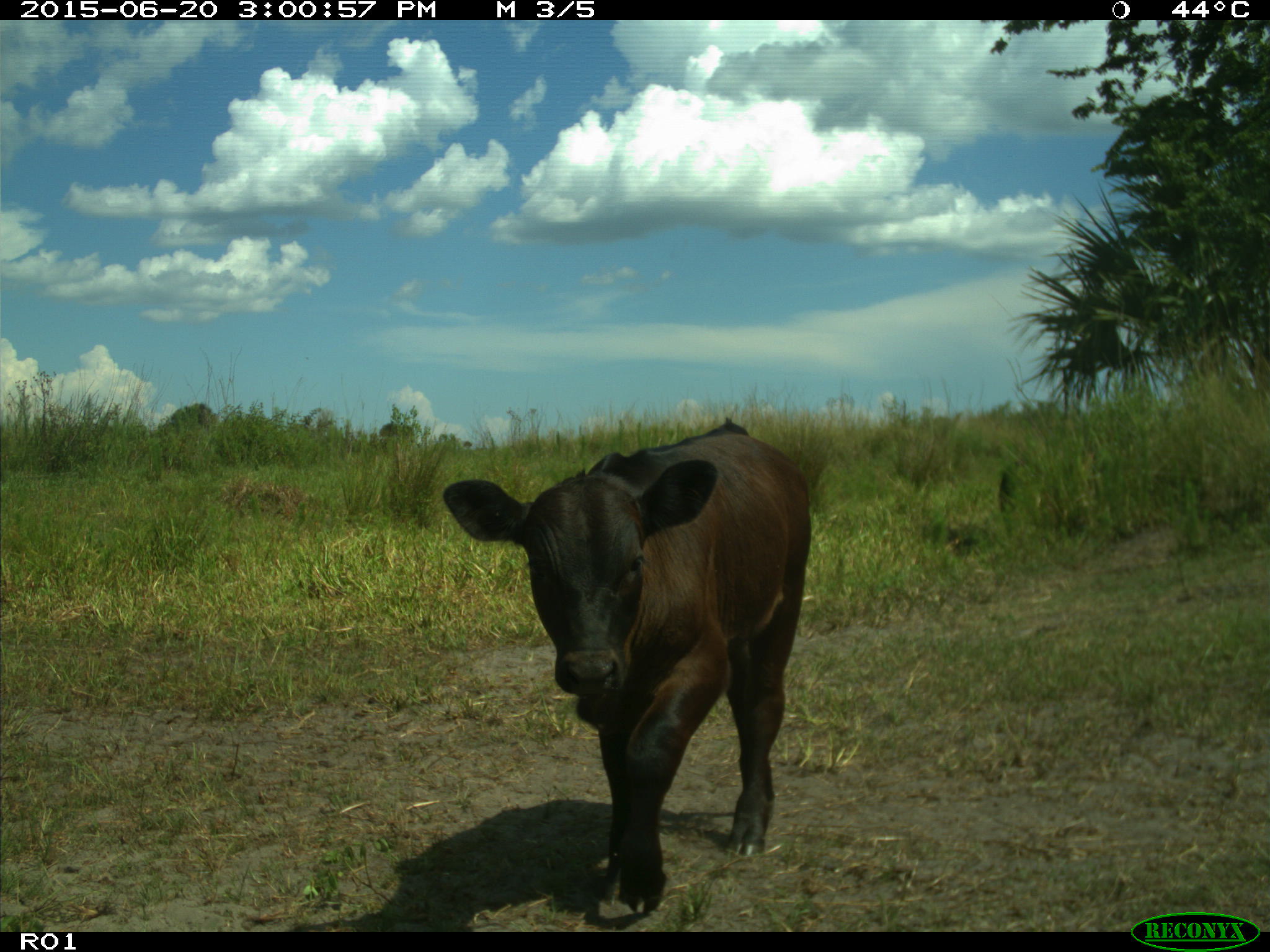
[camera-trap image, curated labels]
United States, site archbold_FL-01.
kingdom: Animalia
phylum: Chordata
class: Mammalia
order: Artiodactyla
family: Bovidae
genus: Bos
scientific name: Bos taurus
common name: domestic cow